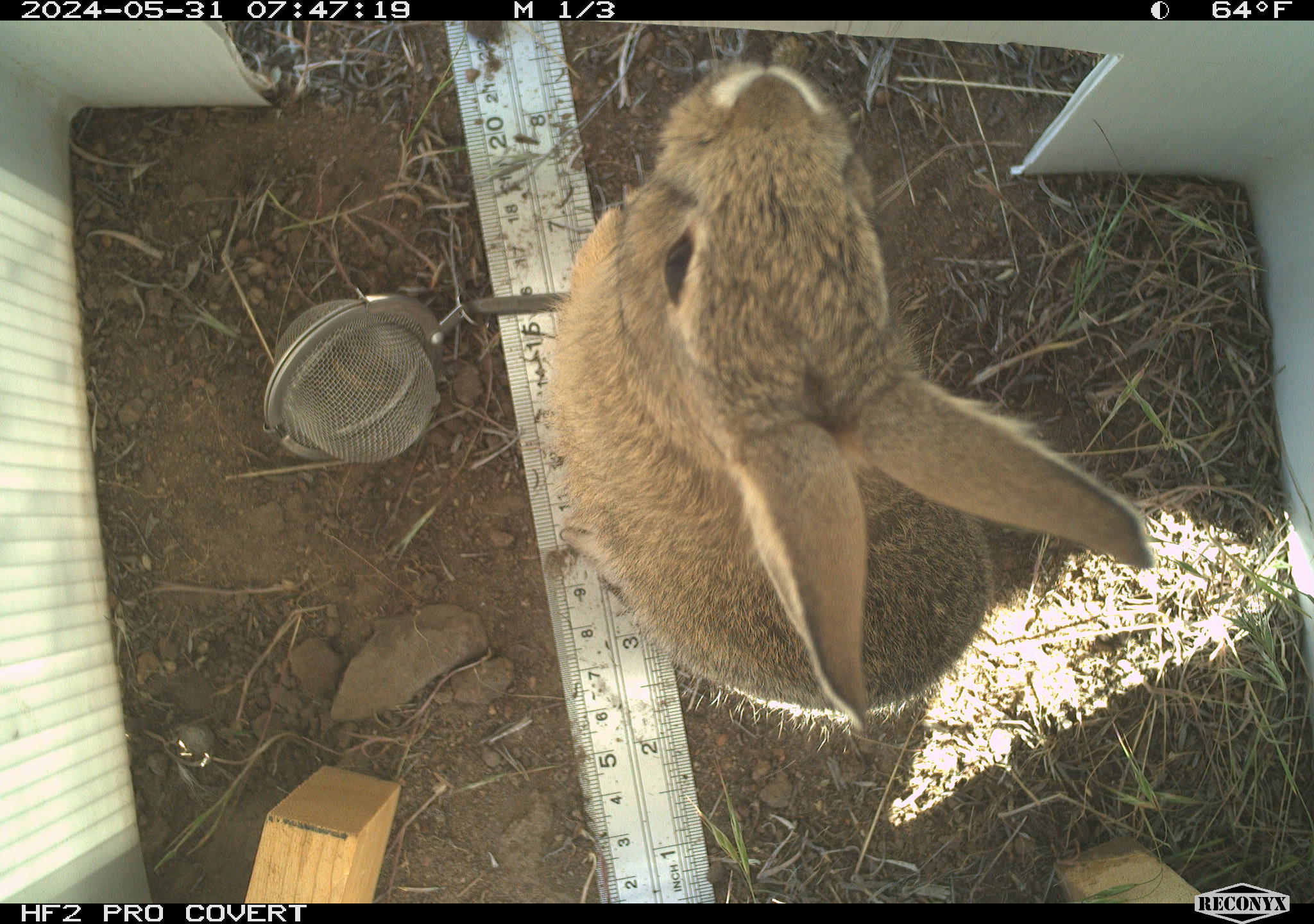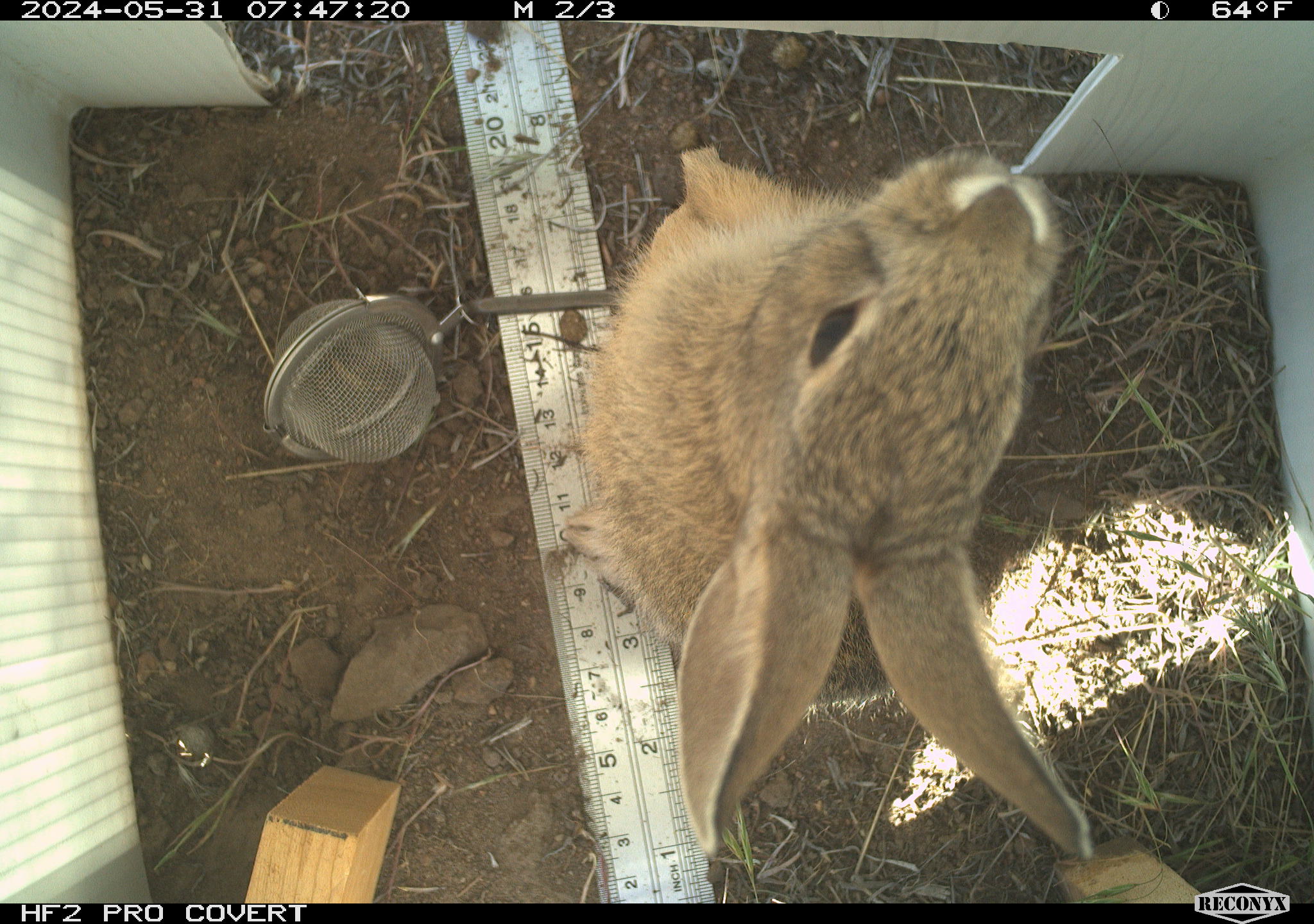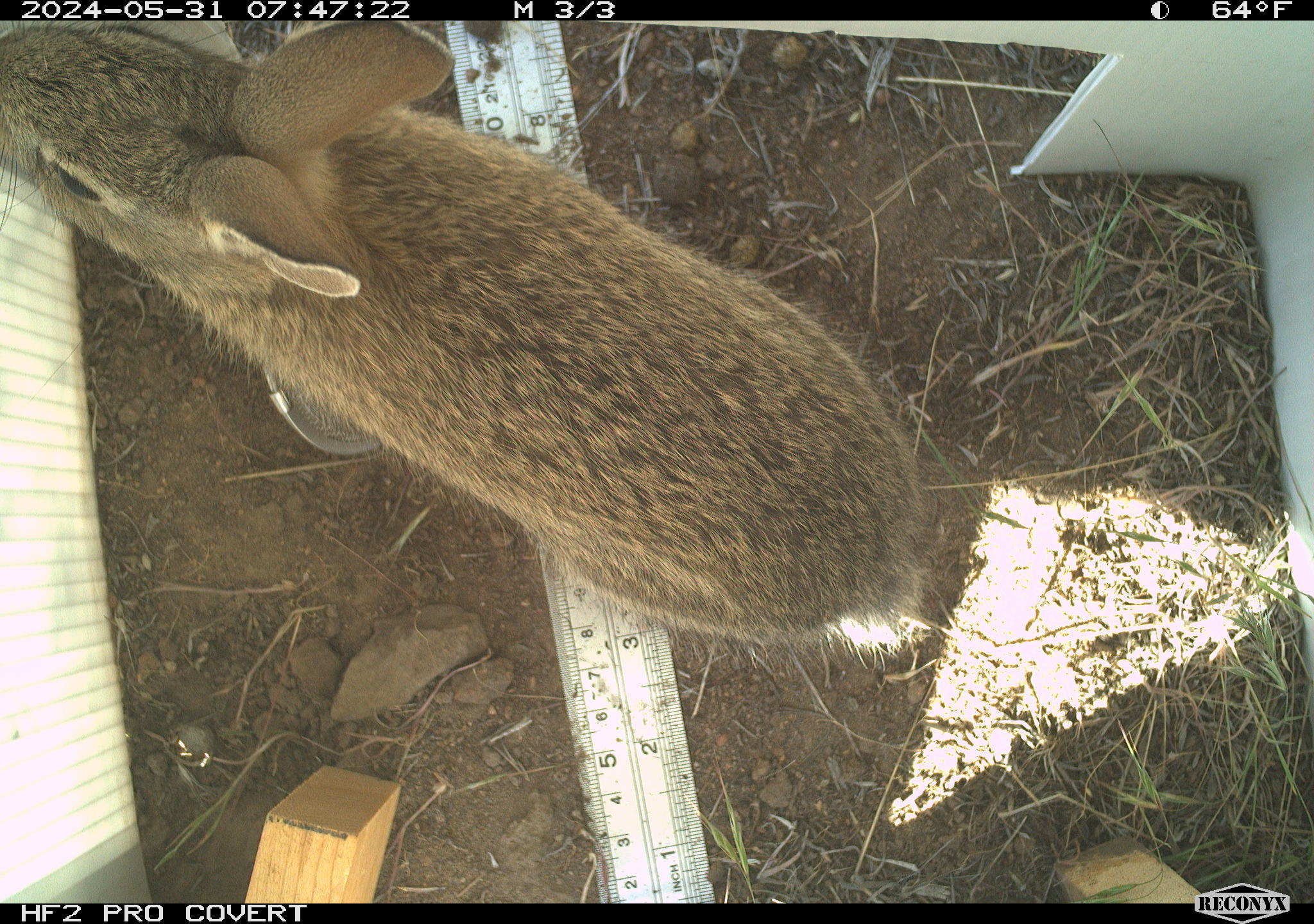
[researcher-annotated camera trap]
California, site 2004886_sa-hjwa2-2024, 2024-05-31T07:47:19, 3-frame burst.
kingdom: Animalia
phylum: Chordata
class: Mammalia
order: Lagomorpha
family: Leporidae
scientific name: Leporidae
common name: rabbit or hare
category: rabbit and hare family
Rabbit and hare family (rabbit or hare) (Leporidae).